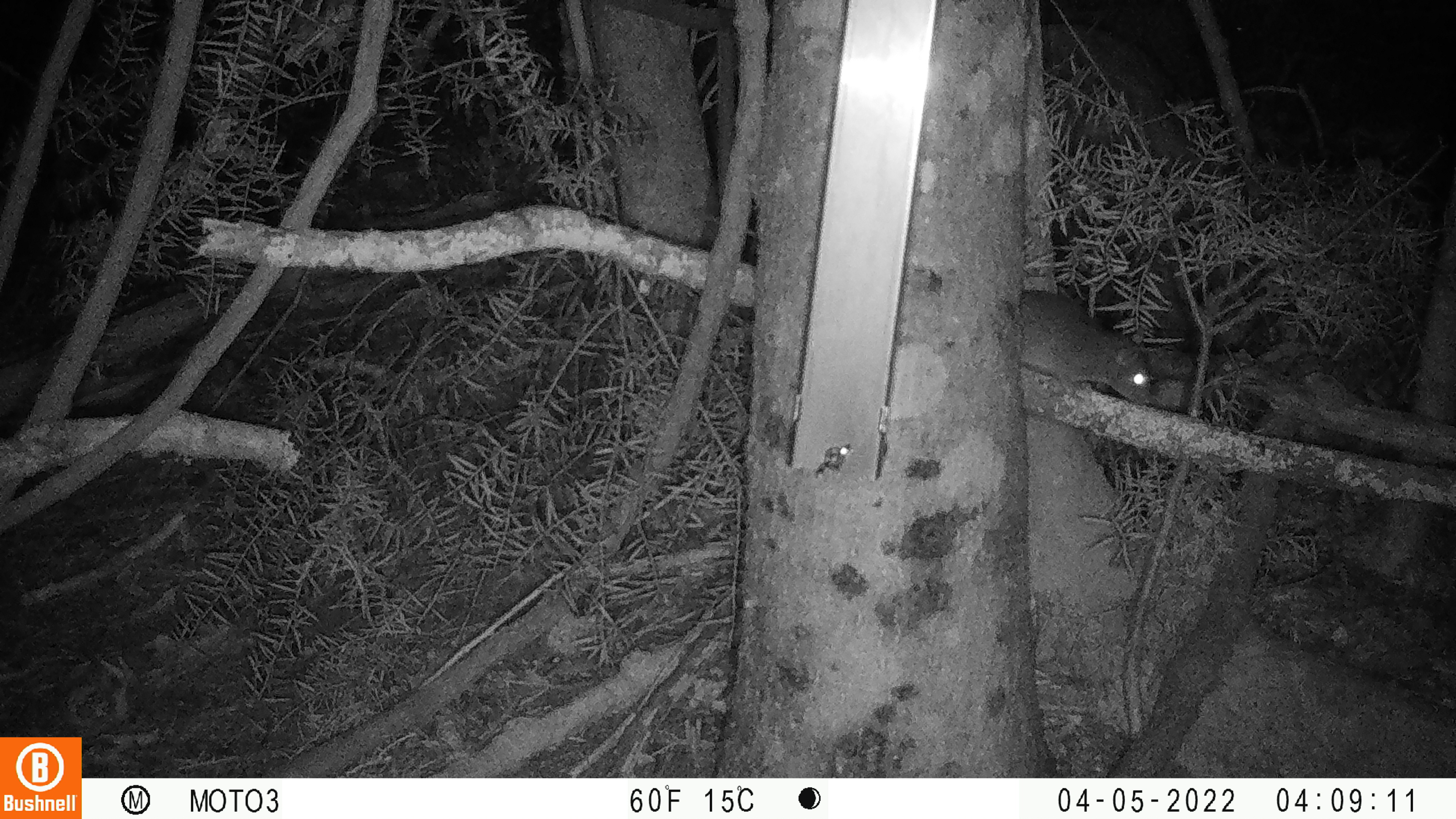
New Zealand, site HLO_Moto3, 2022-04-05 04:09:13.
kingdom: Animalia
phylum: Chordata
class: Mammalia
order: Rodentia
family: Muridae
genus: Rattus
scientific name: Rattus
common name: rat